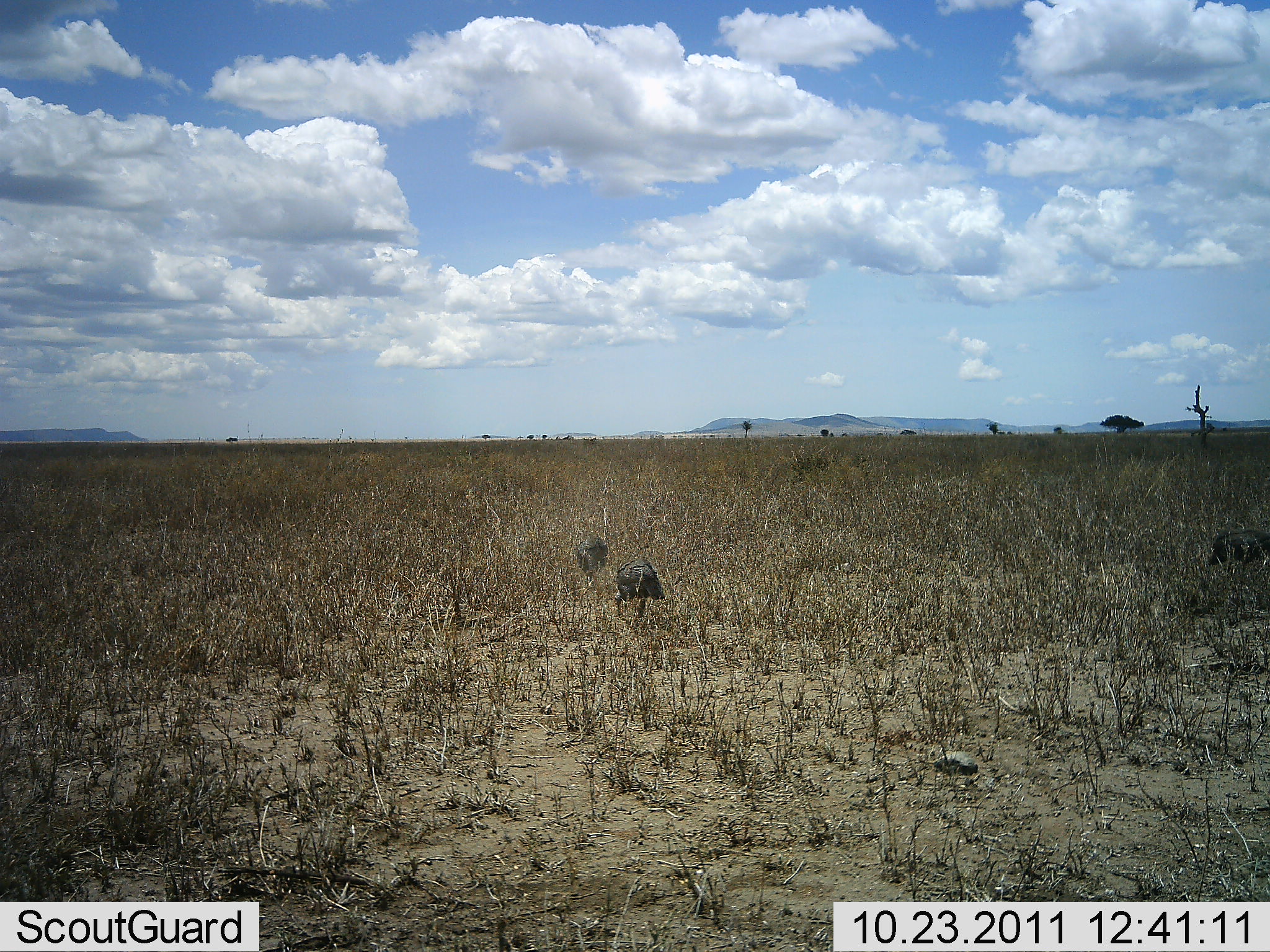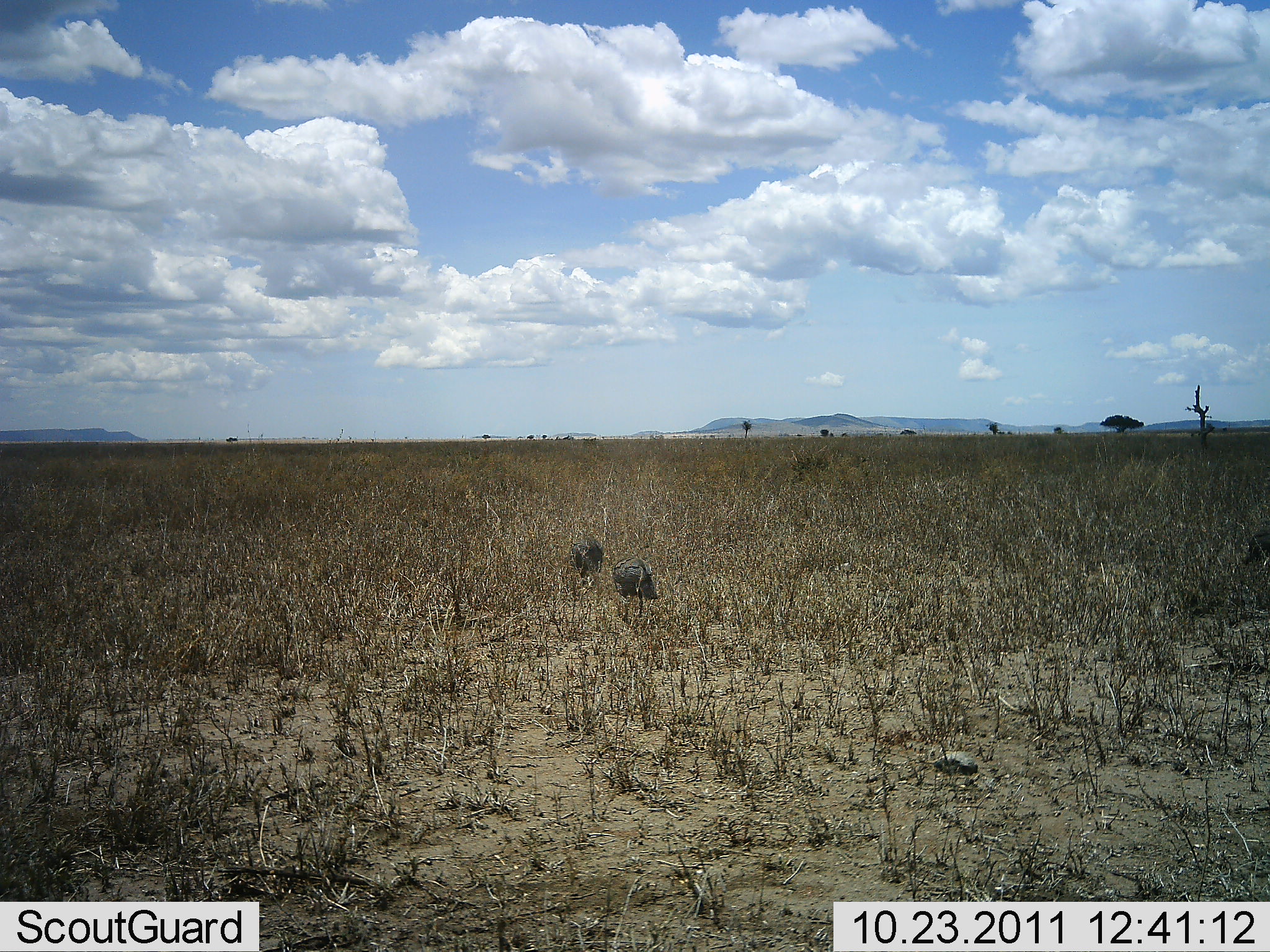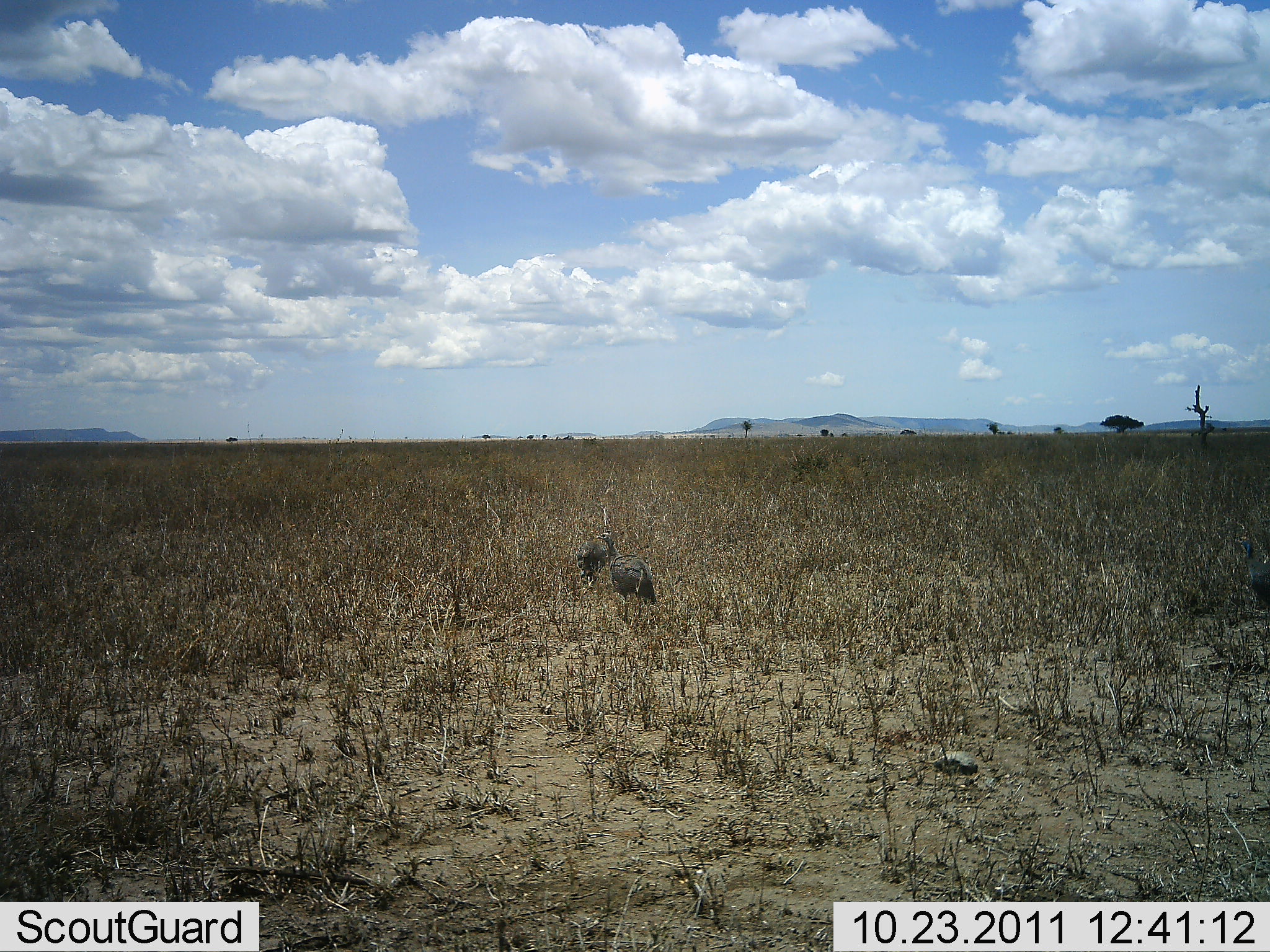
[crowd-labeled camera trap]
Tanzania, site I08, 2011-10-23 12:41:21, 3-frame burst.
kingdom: Animalia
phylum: Chordata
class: Aves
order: Galliformes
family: Numididae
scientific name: Numididae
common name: guinea fowl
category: guineafowl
Guineafowl (guinea fowl) (Numididae), count 3. Behavior (volunteer vote fractions): standing 33%, resting 0%, moving 42%, interacting 0%. Young present (vote fraction): 0%. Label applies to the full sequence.